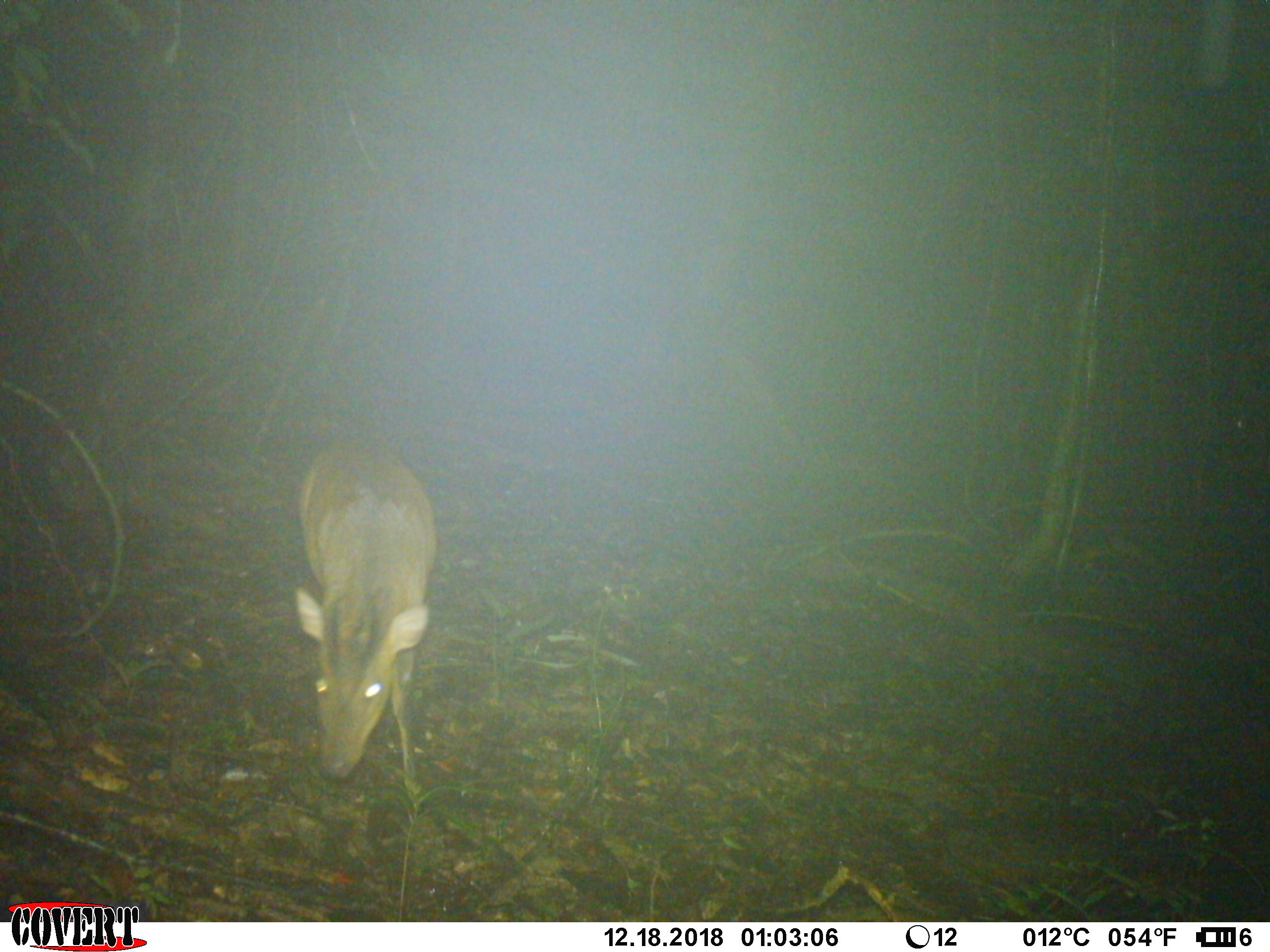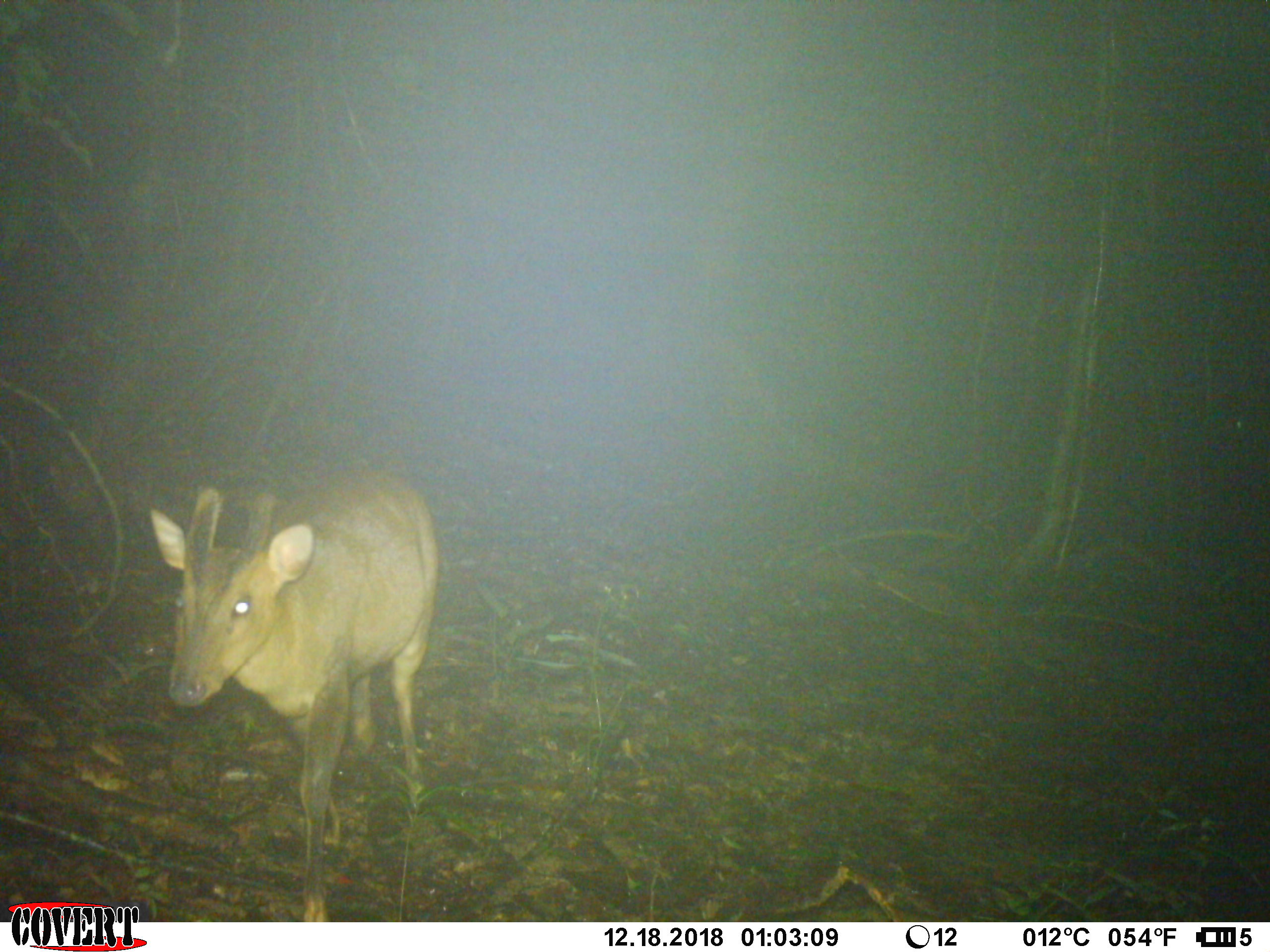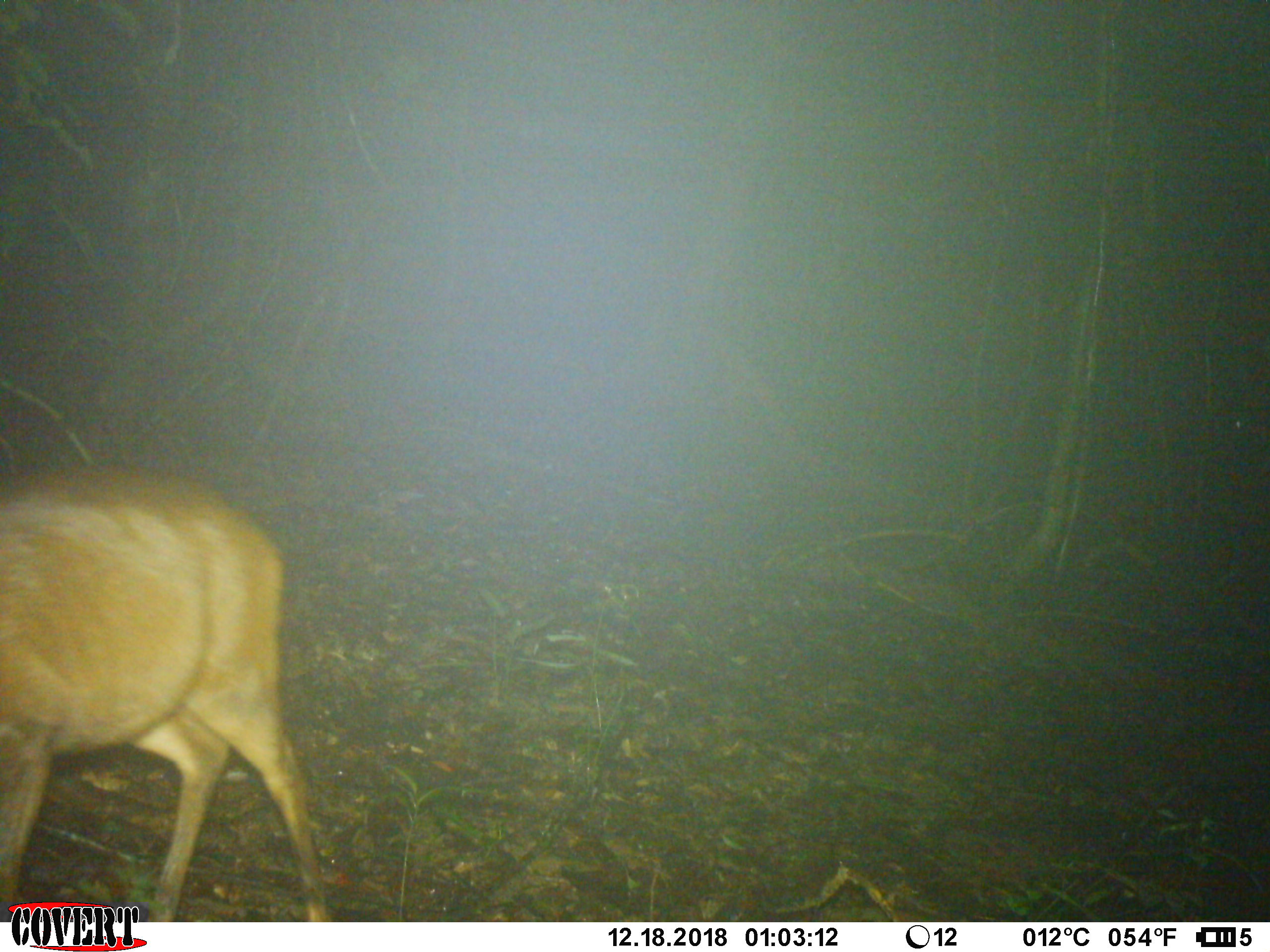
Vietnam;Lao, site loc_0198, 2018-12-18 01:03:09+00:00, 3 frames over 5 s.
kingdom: Animalia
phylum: Chordata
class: Mammalia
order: Artiodactyla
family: Cervidae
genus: Muntiacus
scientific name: Muntiacus vuquangensis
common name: large-antlered muntjac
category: large antlered muntjac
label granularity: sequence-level